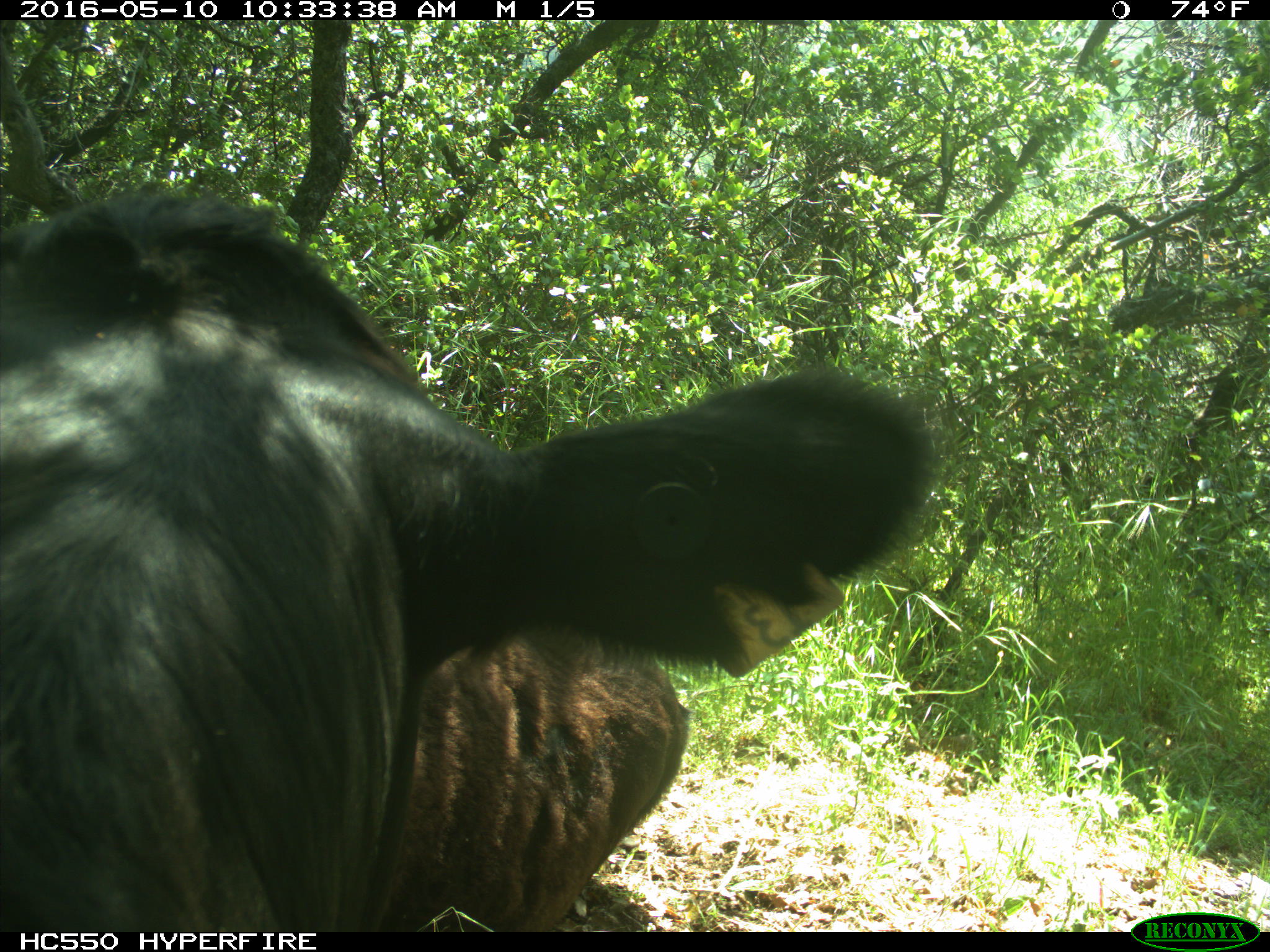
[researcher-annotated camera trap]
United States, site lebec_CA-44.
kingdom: Animalia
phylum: Chordata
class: Mammalia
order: Artiodactyla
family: Bovidae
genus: Bos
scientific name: Bos taurus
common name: domestic cow